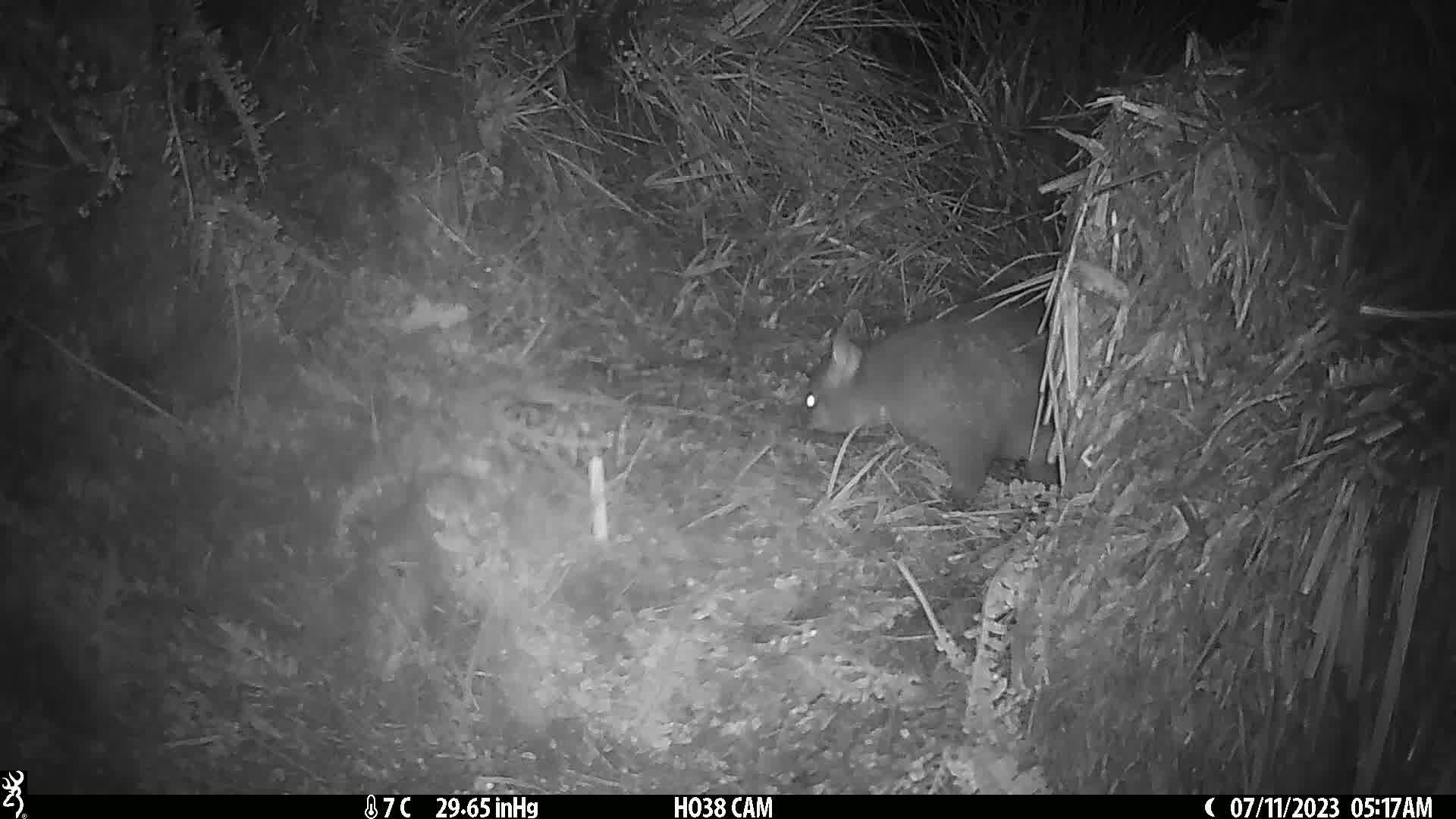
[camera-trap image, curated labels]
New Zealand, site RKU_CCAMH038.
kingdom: Animalia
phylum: Chordata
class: Mammalia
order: Diprotodontia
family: Phalangeridae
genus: Trichosurus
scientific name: Trichosurus vulpecula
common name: common brushtail possum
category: possum